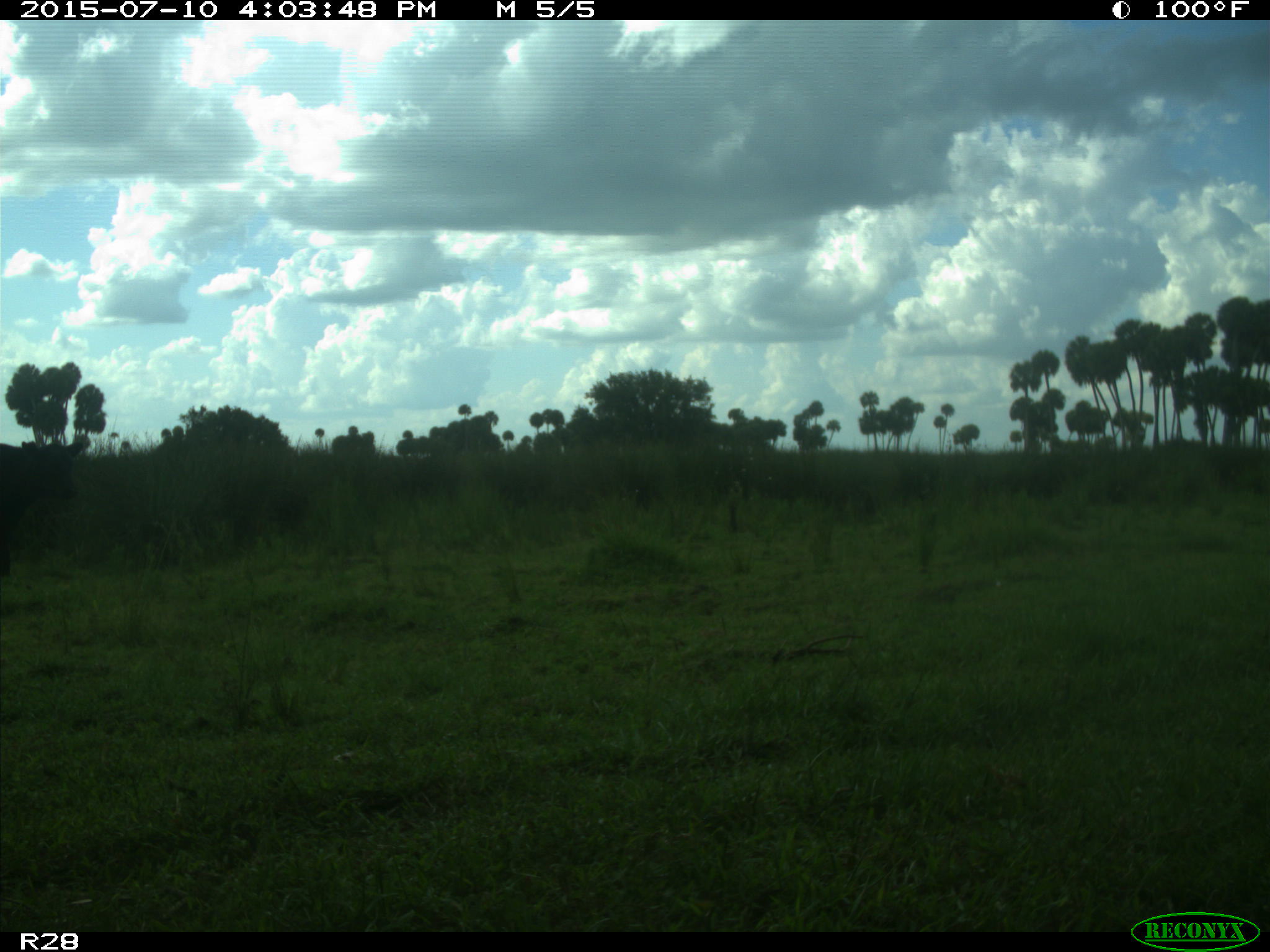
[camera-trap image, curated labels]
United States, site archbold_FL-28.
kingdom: Animalia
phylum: Chordata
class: Mammalia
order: Artiodactyla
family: Bovidae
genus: Bos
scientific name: Bos taurus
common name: domestic cow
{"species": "Bos taurus (domestic cow)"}